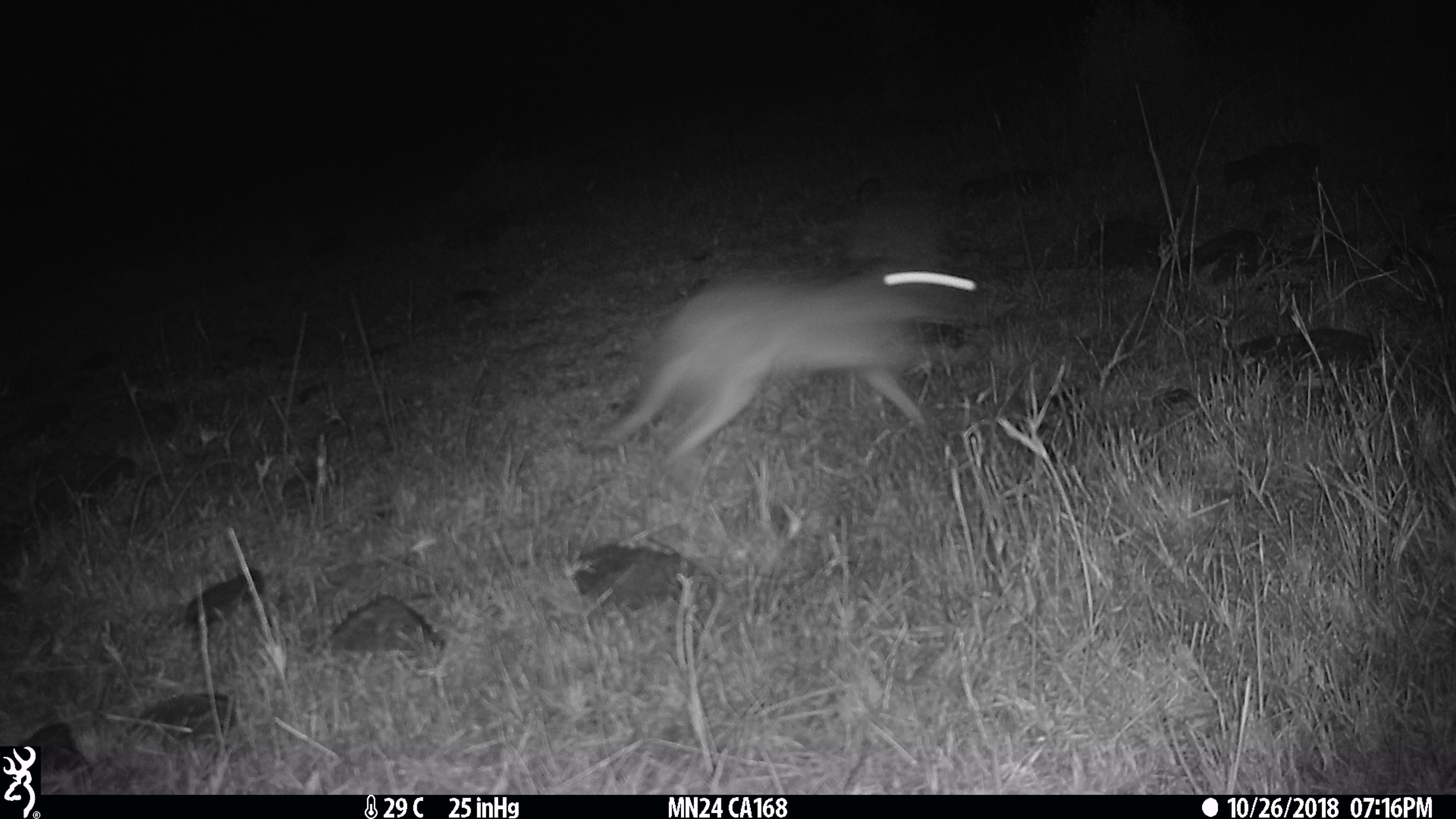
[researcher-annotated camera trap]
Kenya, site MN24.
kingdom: Animalia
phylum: Chordata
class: Mammalia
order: Lagomorpha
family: Leporidae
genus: Lepus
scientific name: Lepus capensis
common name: cape hare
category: hare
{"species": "hare (cape hare) (Lepus capensis)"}